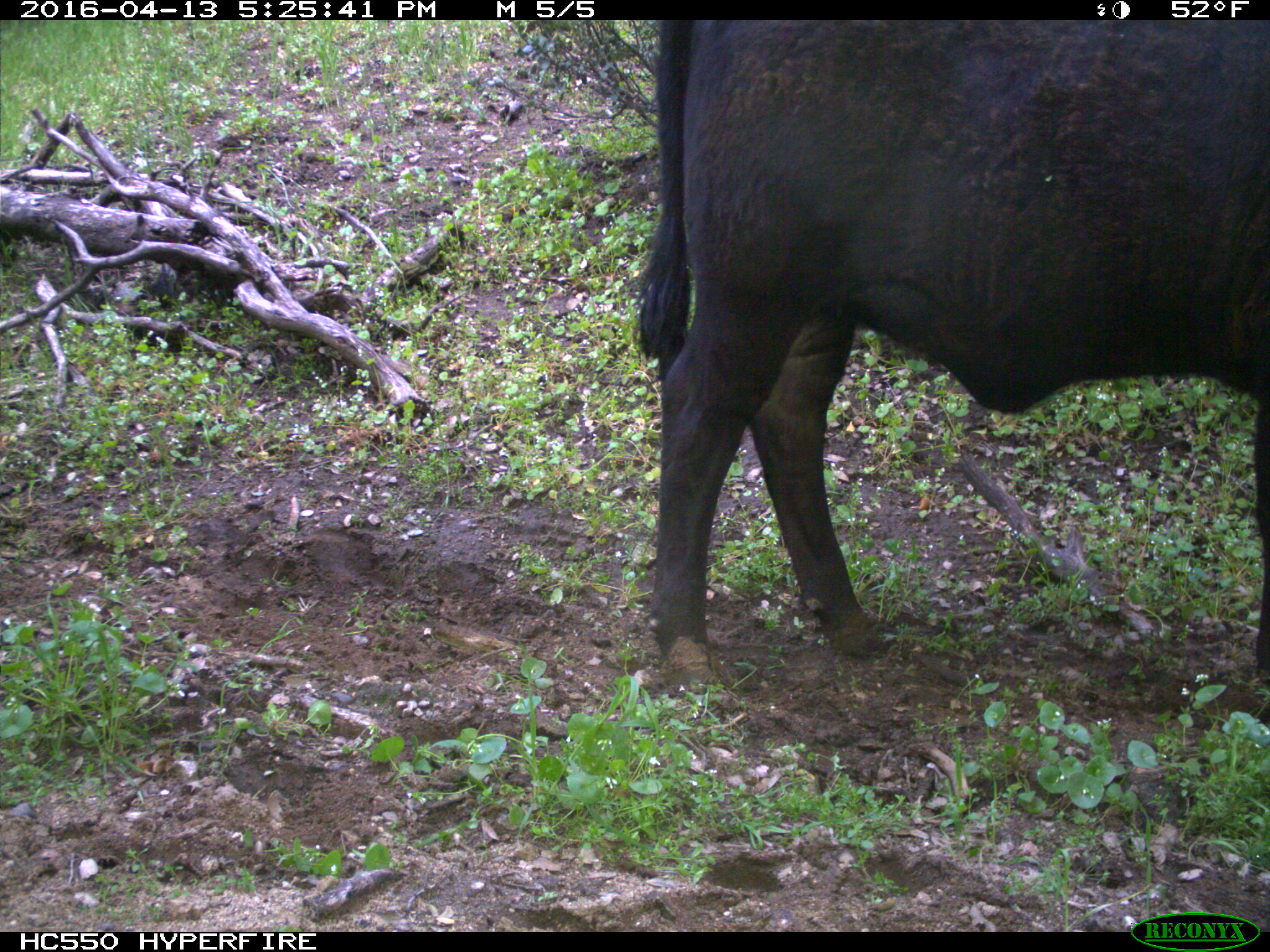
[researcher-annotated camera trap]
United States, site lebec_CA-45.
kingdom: Animalia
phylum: Chordata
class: Mammalia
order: Artiodactyla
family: Bovidae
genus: Bos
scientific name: Bos taurus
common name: domestic cow